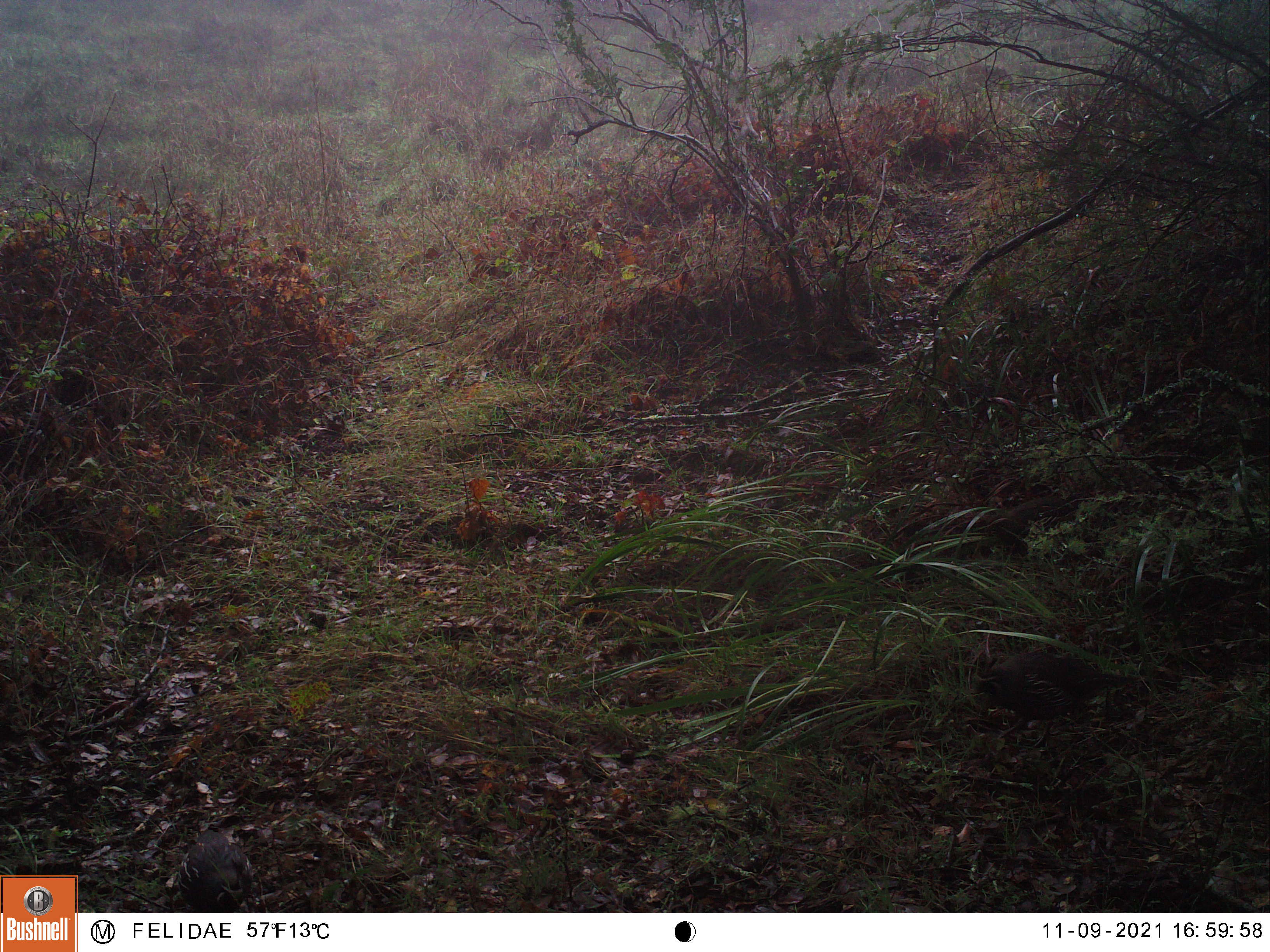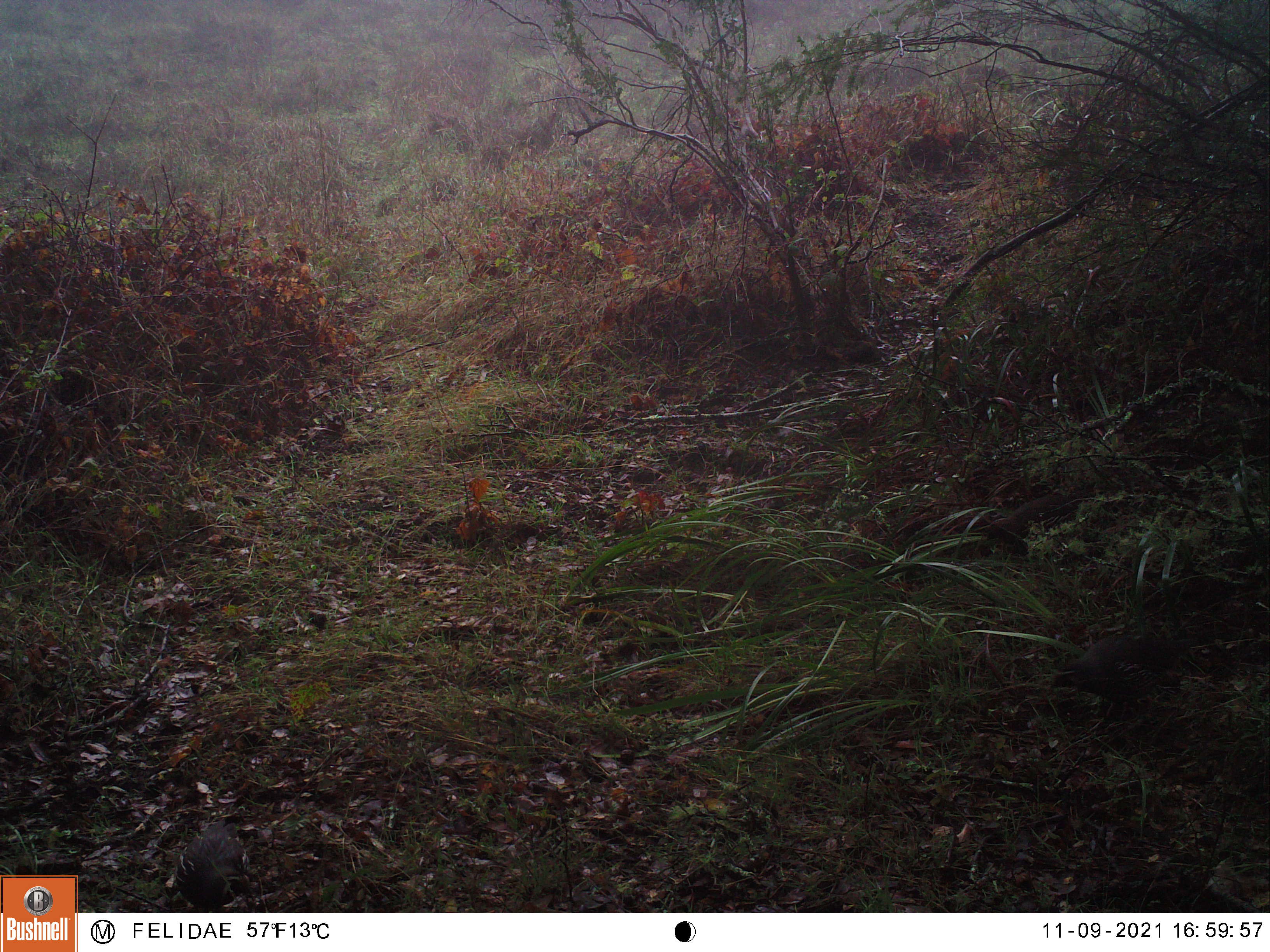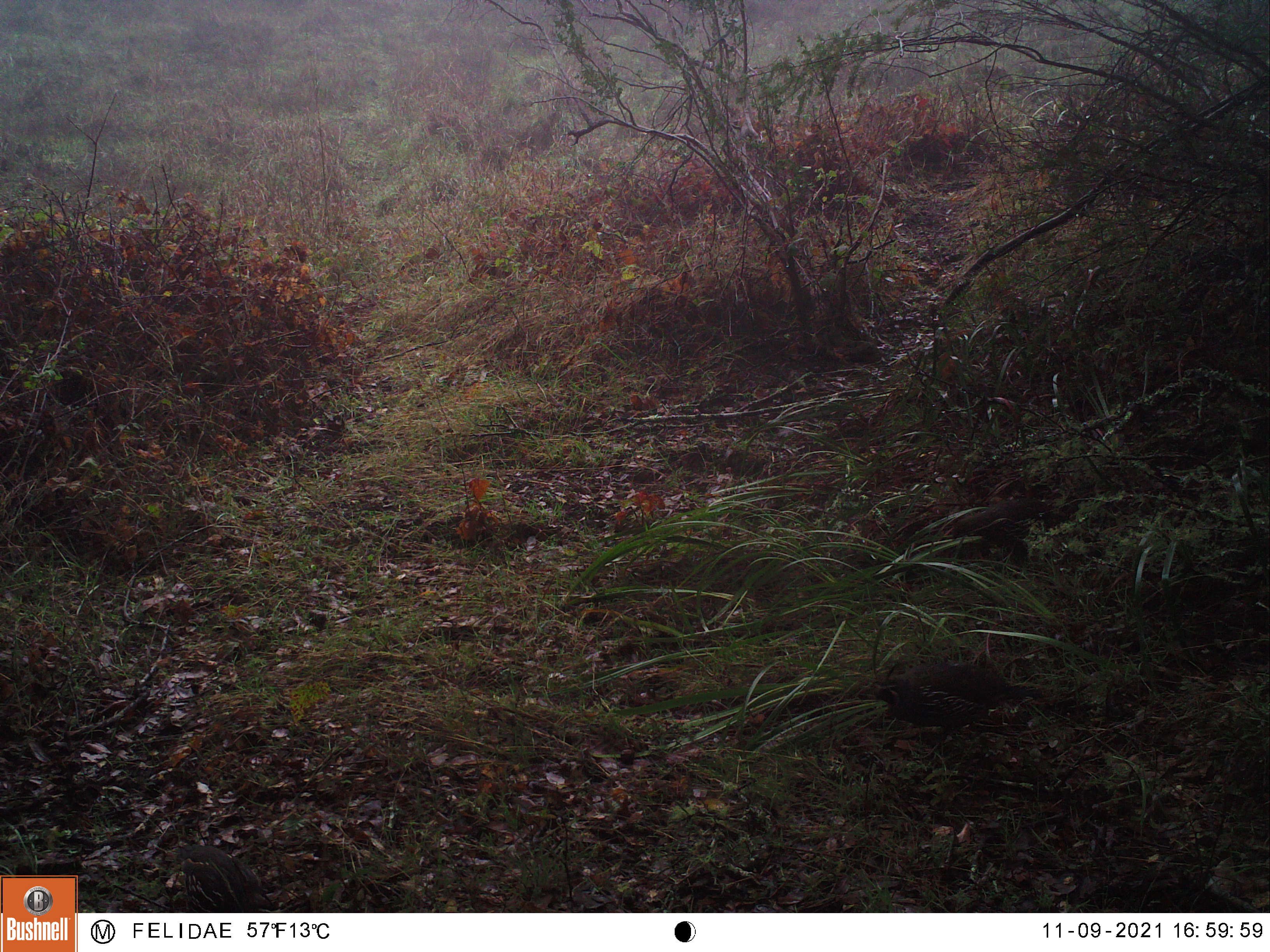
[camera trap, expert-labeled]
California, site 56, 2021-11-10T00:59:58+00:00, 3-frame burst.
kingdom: Animalia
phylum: Chordata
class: Aves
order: Galliformes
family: Odontophoridae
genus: Callipepla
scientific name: Callipepla californica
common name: california quail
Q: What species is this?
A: California quail (Callipepla californica).